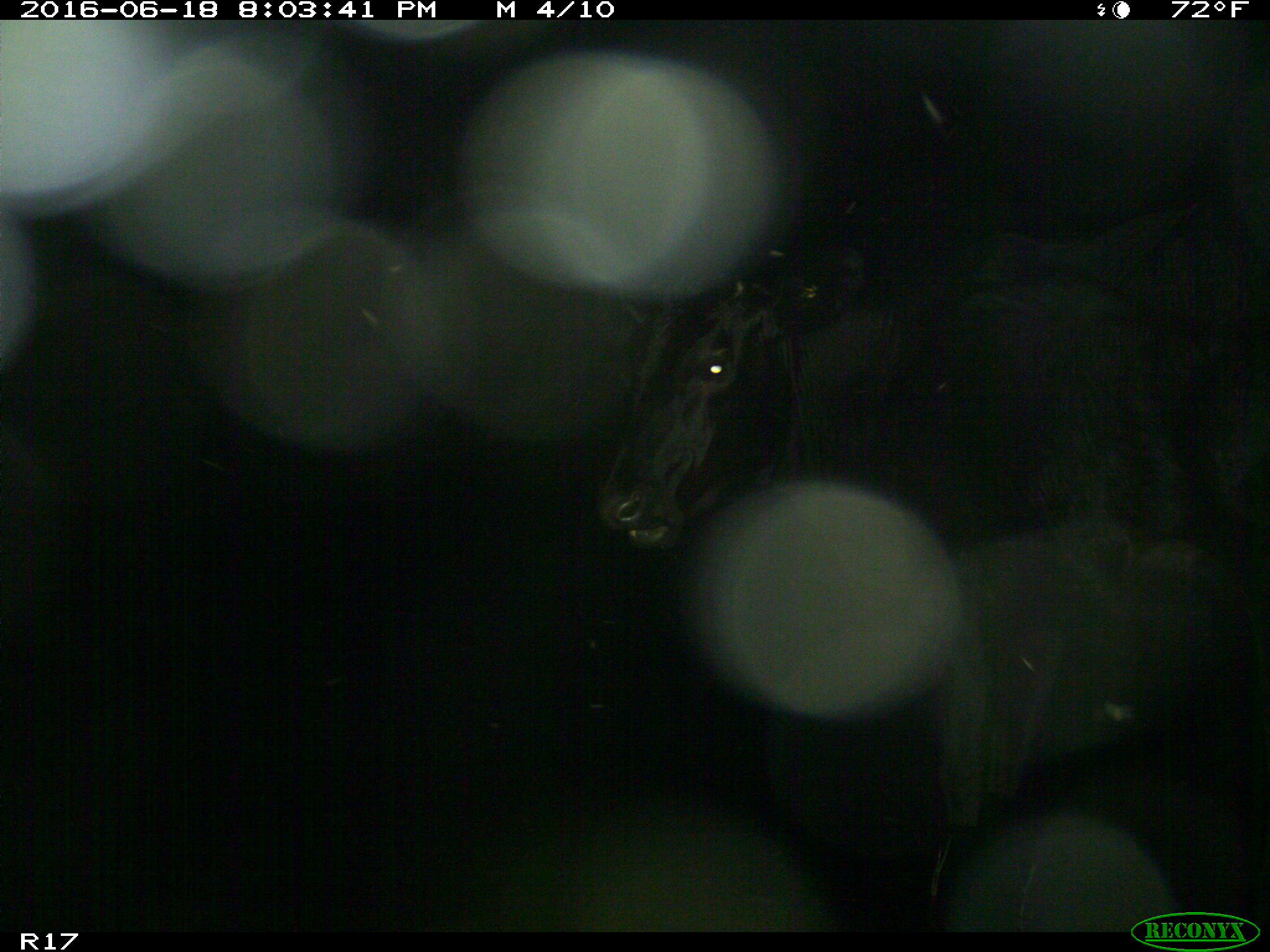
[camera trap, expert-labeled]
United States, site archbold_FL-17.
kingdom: Animalia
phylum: Chordata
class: Mammalia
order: Artiodactyla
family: Bovidae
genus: Bos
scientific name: Bos taurus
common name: domestic cow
Bos taurus (domestic cow).